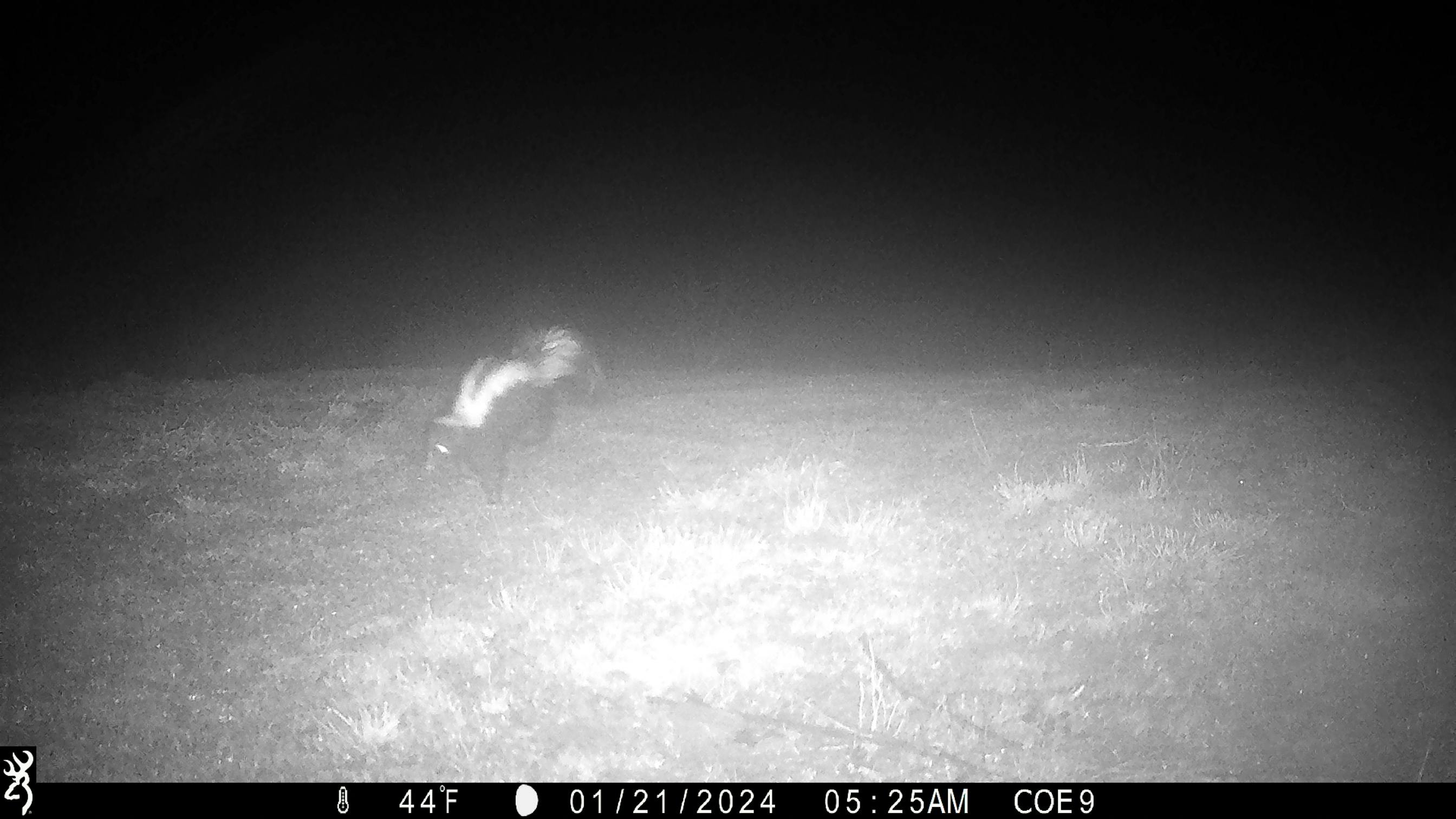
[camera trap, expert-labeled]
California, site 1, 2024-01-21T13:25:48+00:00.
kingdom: Animalia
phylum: Chordata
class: Mammalia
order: Carnivora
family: Mephitidae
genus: Mephitis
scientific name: Mephitis mephitis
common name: striped skunk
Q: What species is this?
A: Striped skunk (Mephitis mephitis).